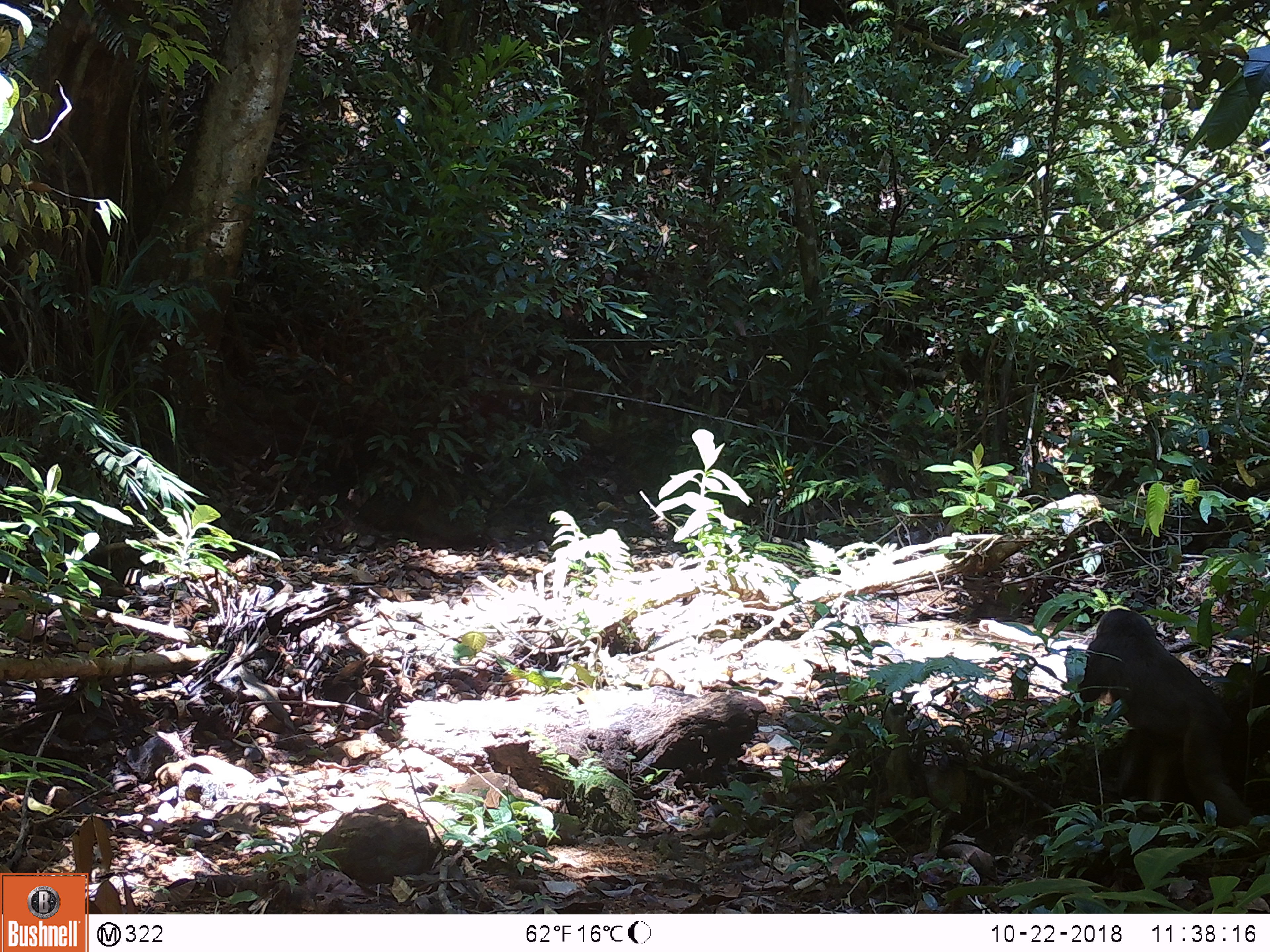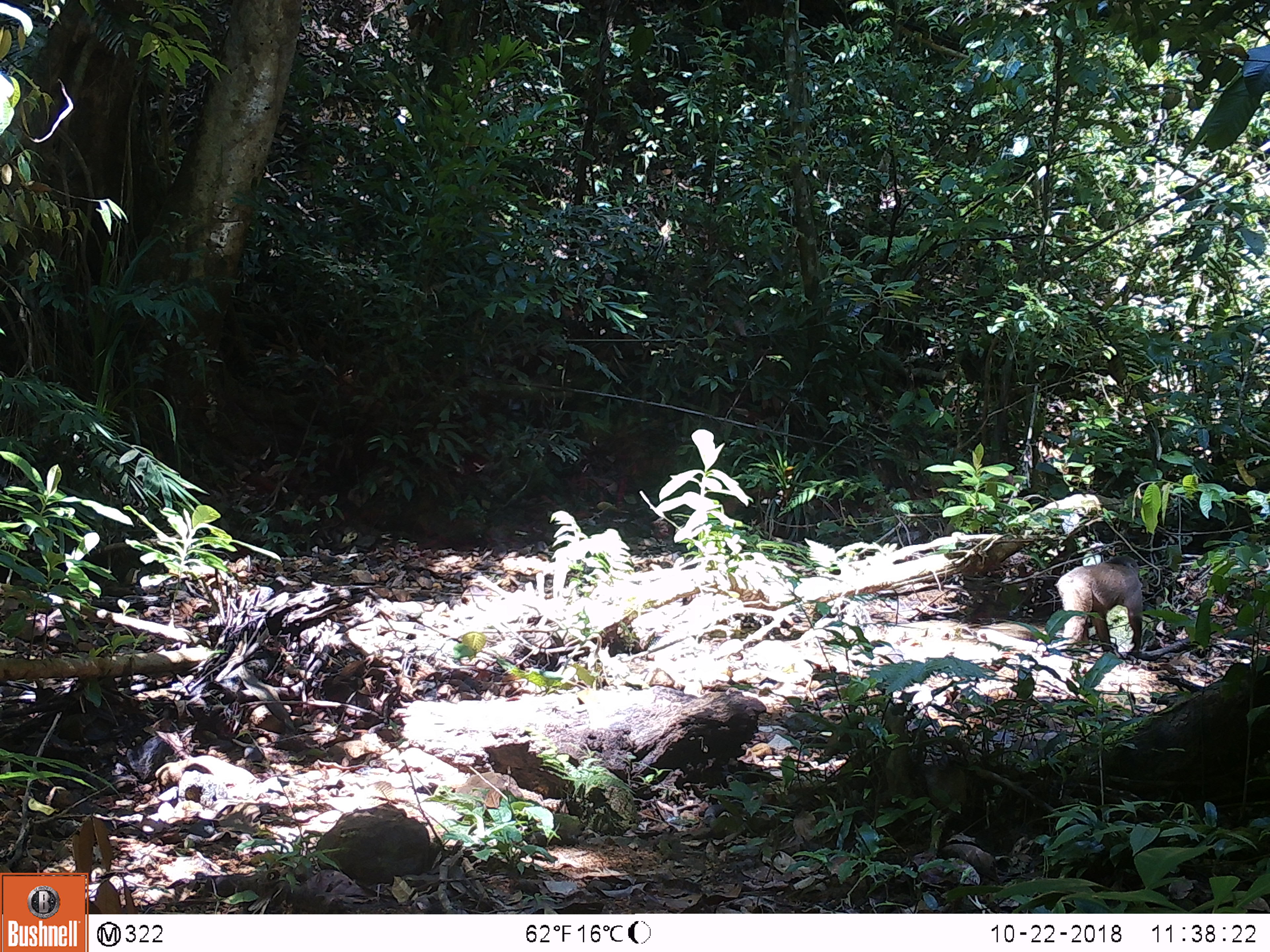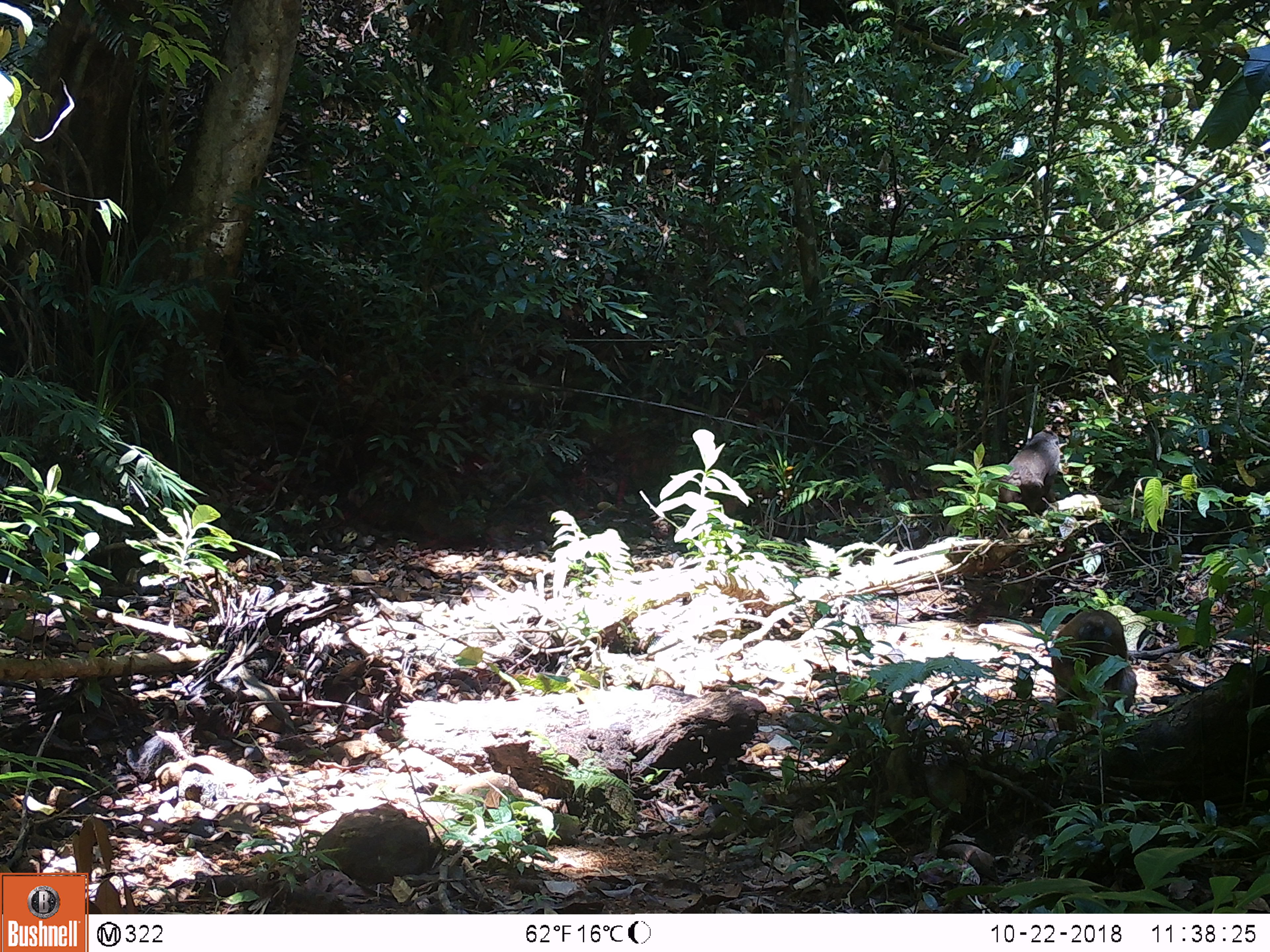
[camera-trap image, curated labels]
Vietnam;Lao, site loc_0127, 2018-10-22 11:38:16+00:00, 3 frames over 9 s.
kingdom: Animalia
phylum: Chordata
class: Mammalia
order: Primates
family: Cercopithecidae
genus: Macaca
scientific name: Macaca arctoides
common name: stump-tailed macaque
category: stump tailed macaque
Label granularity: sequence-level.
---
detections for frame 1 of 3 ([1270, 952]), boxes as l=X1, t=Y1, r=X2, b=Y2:
stump tailed macaque: l=1065, t=608, r=1256, b=829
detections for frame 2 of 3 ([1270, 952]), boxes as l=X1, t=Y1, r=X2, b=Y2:
stump tailed macaque: l=1056, t=554, r=1143, b=655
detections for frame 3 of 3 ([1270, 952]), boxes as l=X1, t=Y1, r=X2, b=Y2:
stump tailed macaque: l=1050, t=608, r=1139, b=744; l=997, t=429, r=1061, b=528